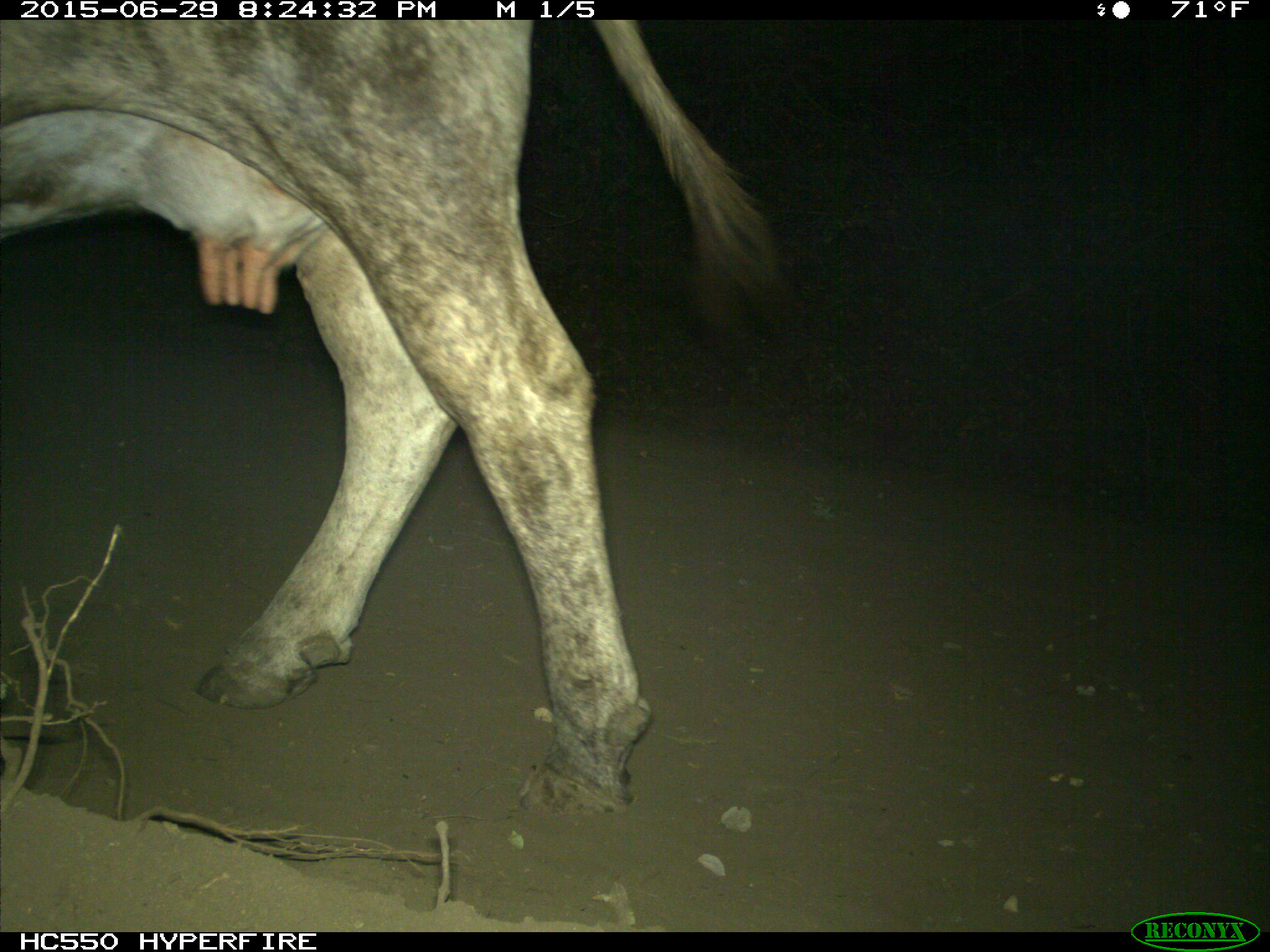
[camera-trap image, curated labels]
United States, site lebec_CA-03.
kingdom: Animalia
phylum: Chordata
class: Mammalia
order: Artiodactyla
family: Bovidae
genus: Bos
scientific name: Bos taurus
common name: domestic cow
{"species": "Bos taurus (domestic cow)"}